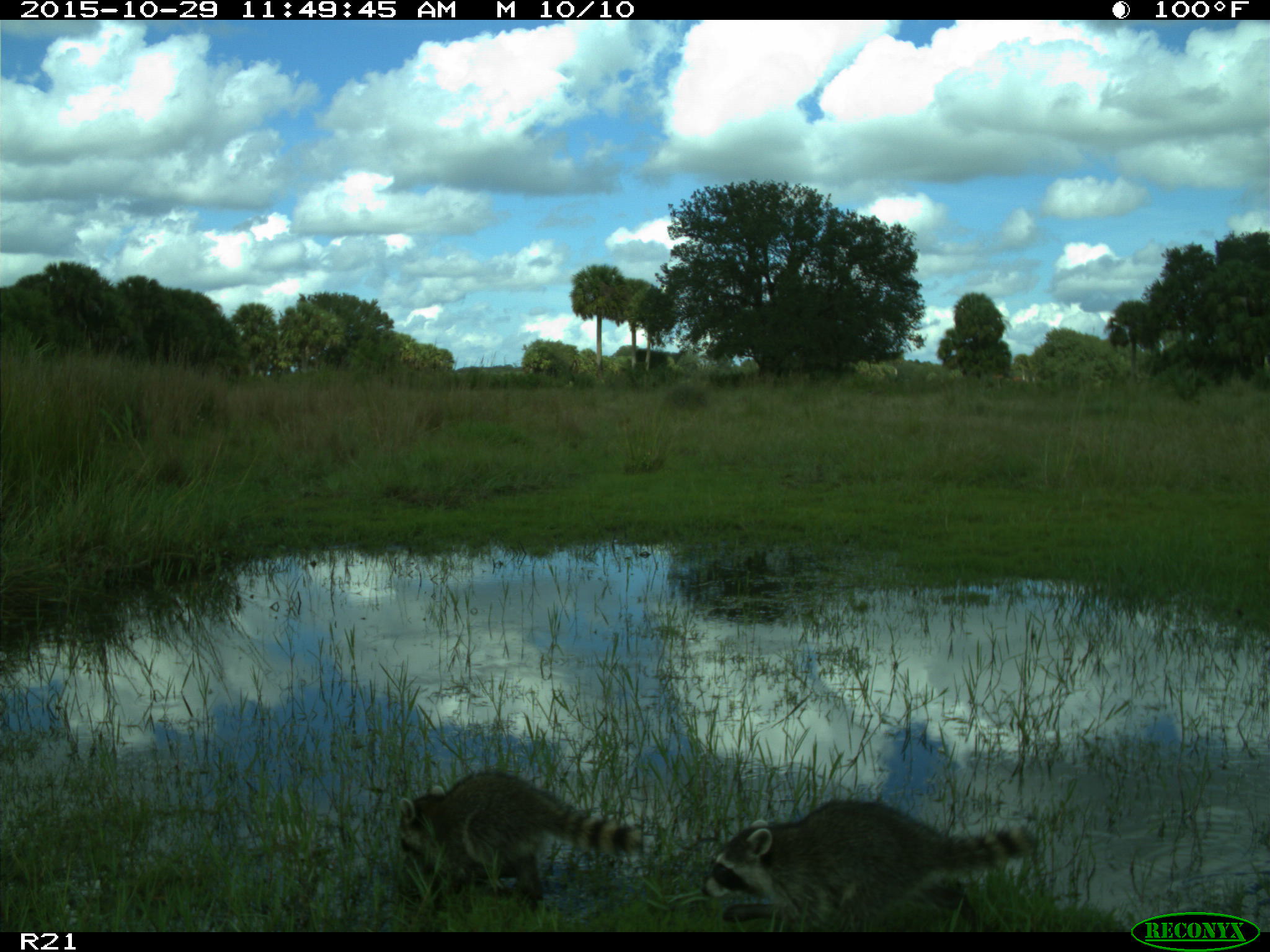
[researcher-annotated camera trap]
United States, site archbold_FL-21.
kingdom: Animalia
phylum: Chordata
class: Mammalia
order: Carnivora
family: Procyonidae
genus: Procyon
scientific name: Procyon lotor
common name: common raccoon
Procyon lotor (common raccoon).